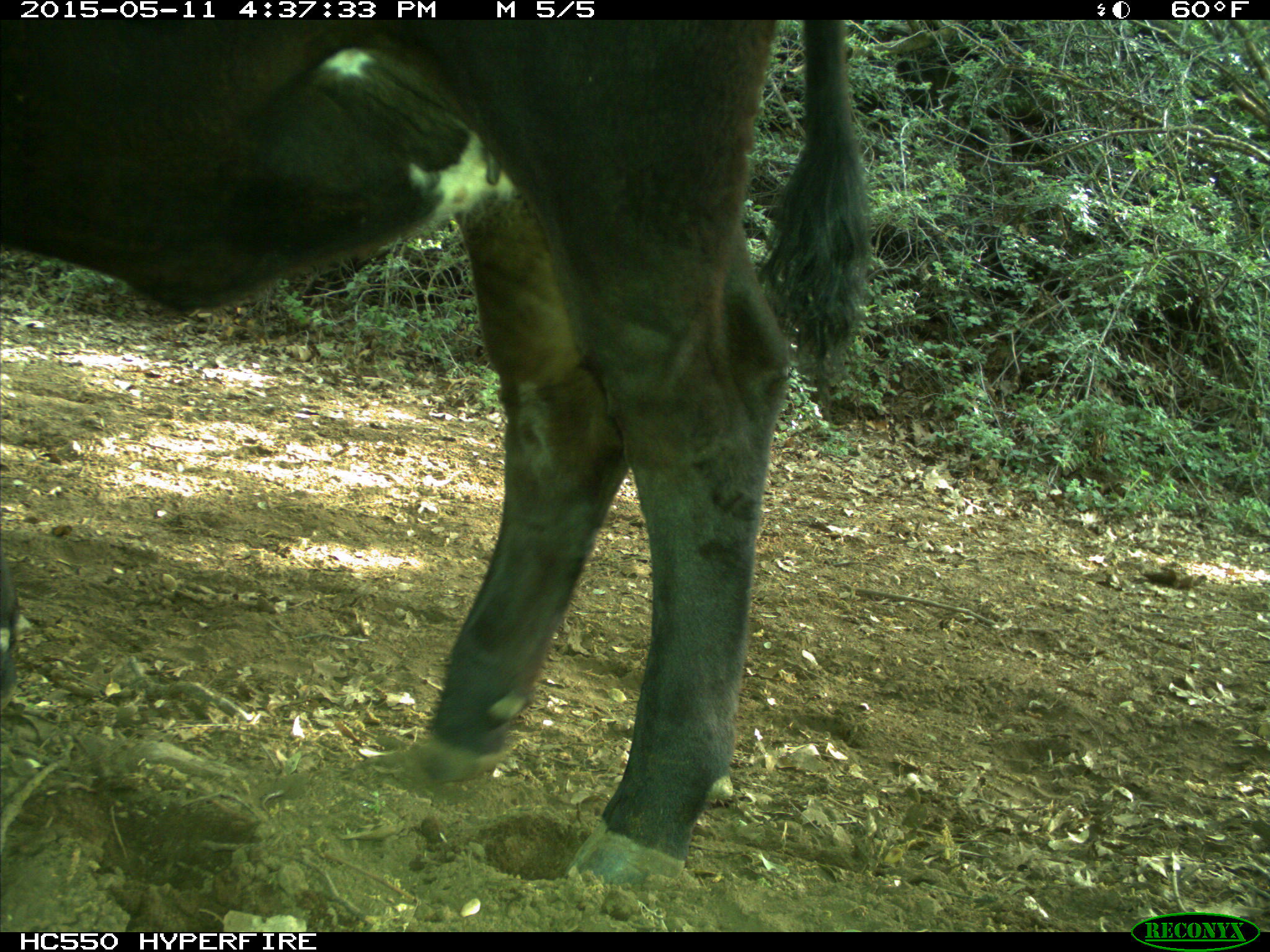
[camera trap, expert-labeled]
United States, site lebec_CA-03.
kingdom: Animalia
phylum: Chordata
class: Mammalia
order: Artiodactyla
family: Bovidae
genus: Bos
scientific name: Bos taurus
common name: domestic cow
Bos taurus (domestic cow).